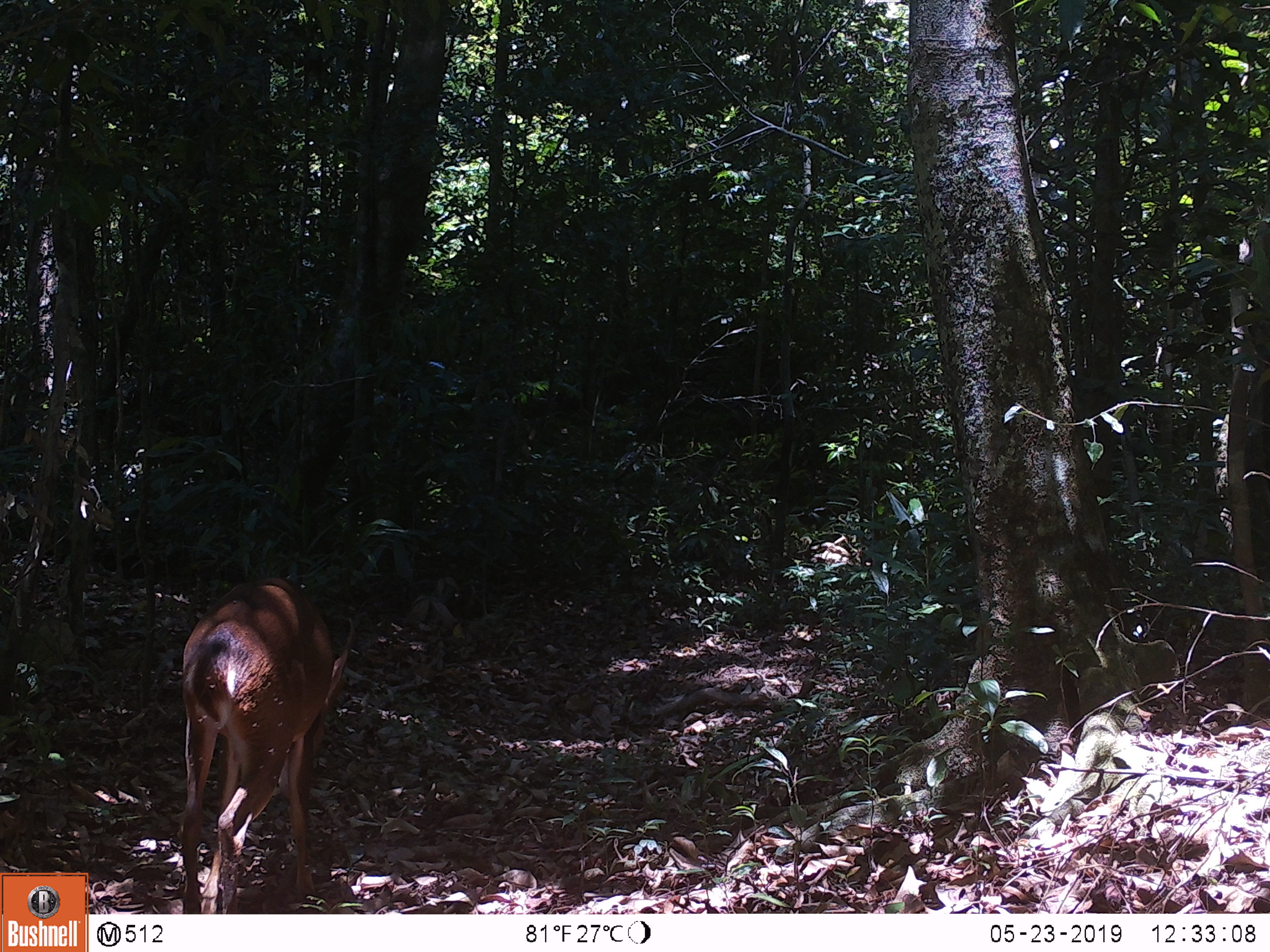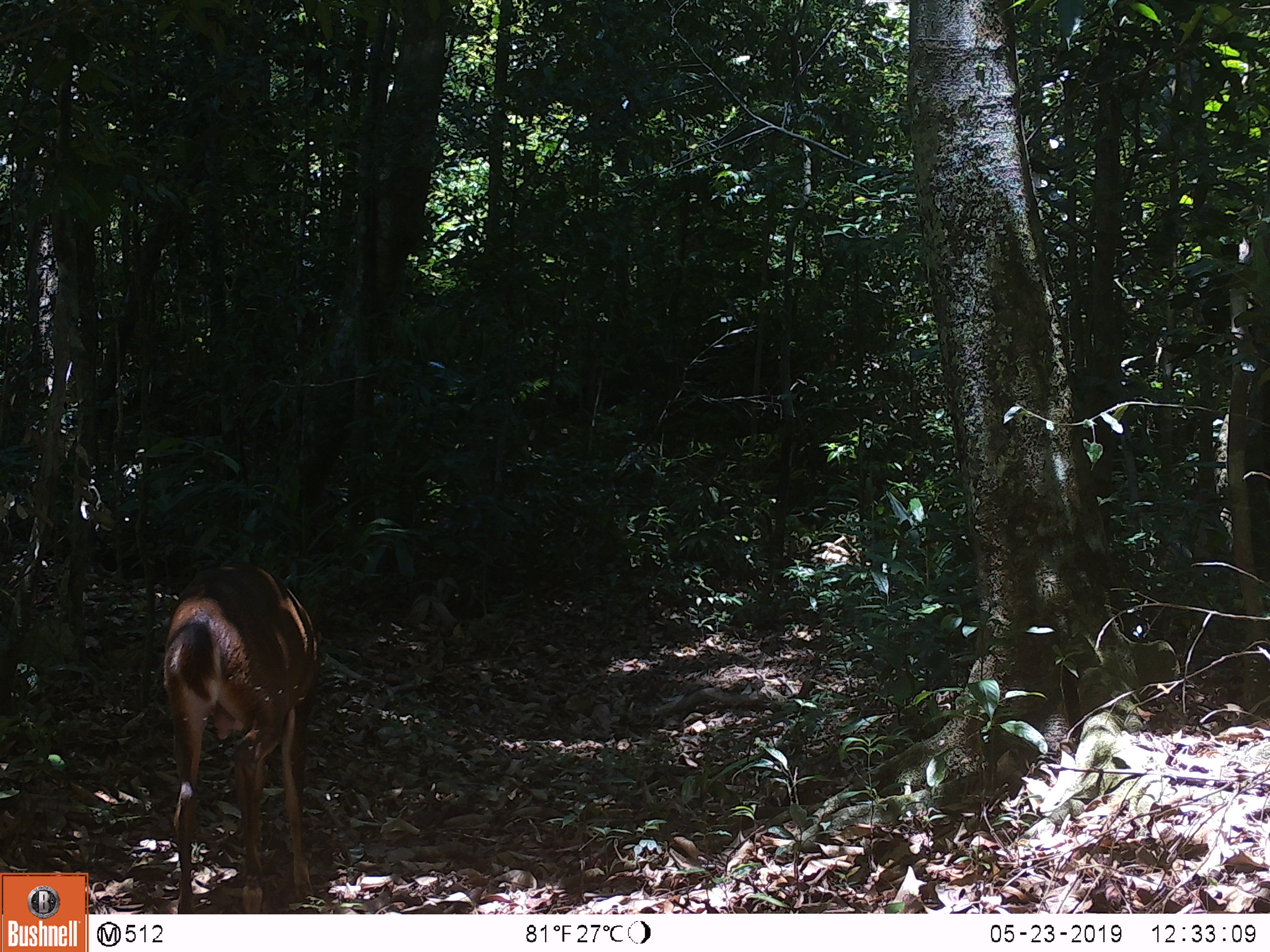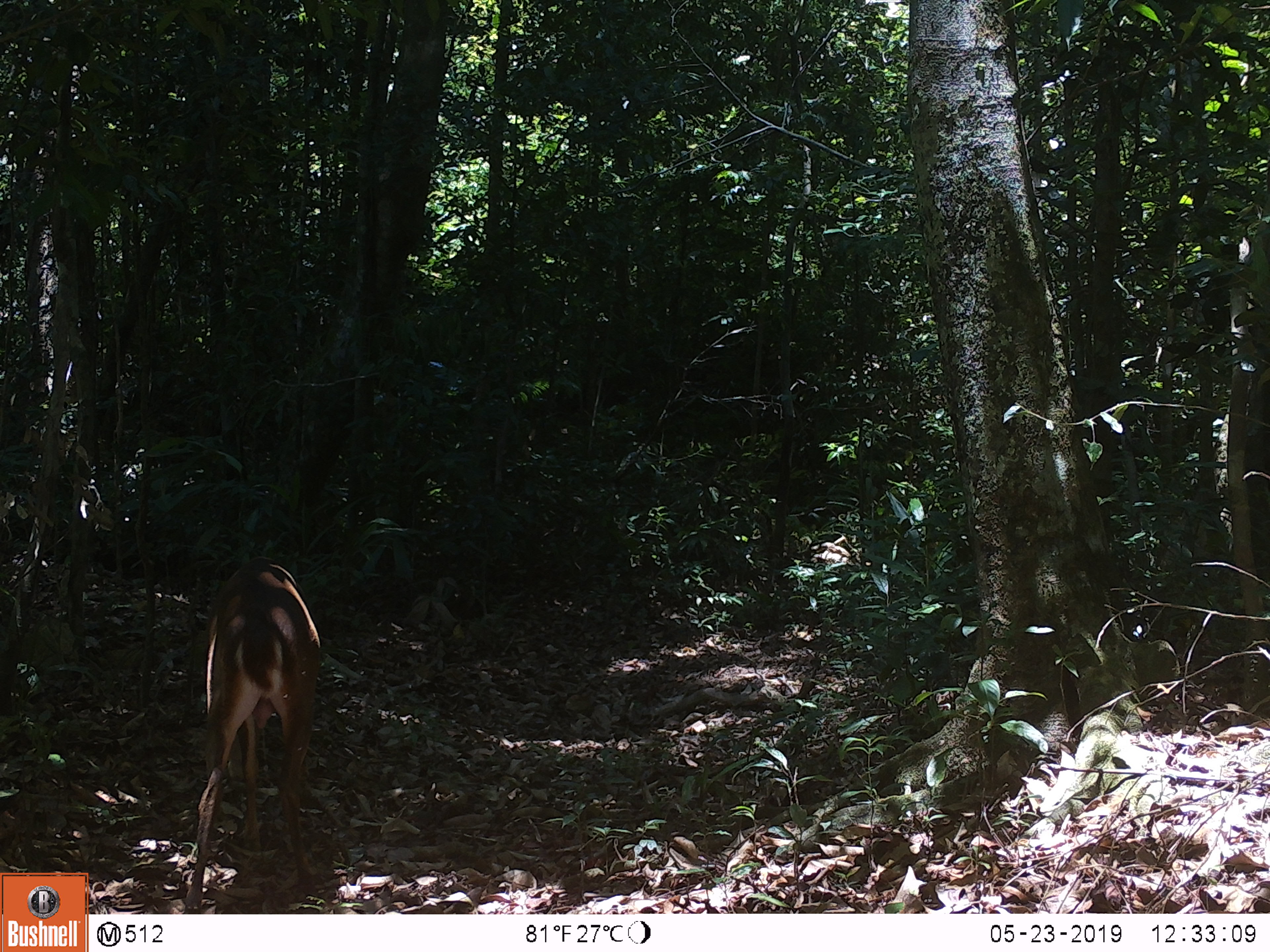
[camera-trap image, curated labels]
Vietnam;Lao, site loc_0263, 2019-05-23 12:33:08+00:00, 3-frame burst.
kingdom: Animalia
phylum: Chordata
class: Mammalia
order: Artiodactyla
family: Cervidae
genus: Muntiacus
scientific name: Muntiacus vuquangensis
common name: large-antlered muntjac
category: large antlered muntjac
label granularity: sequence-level